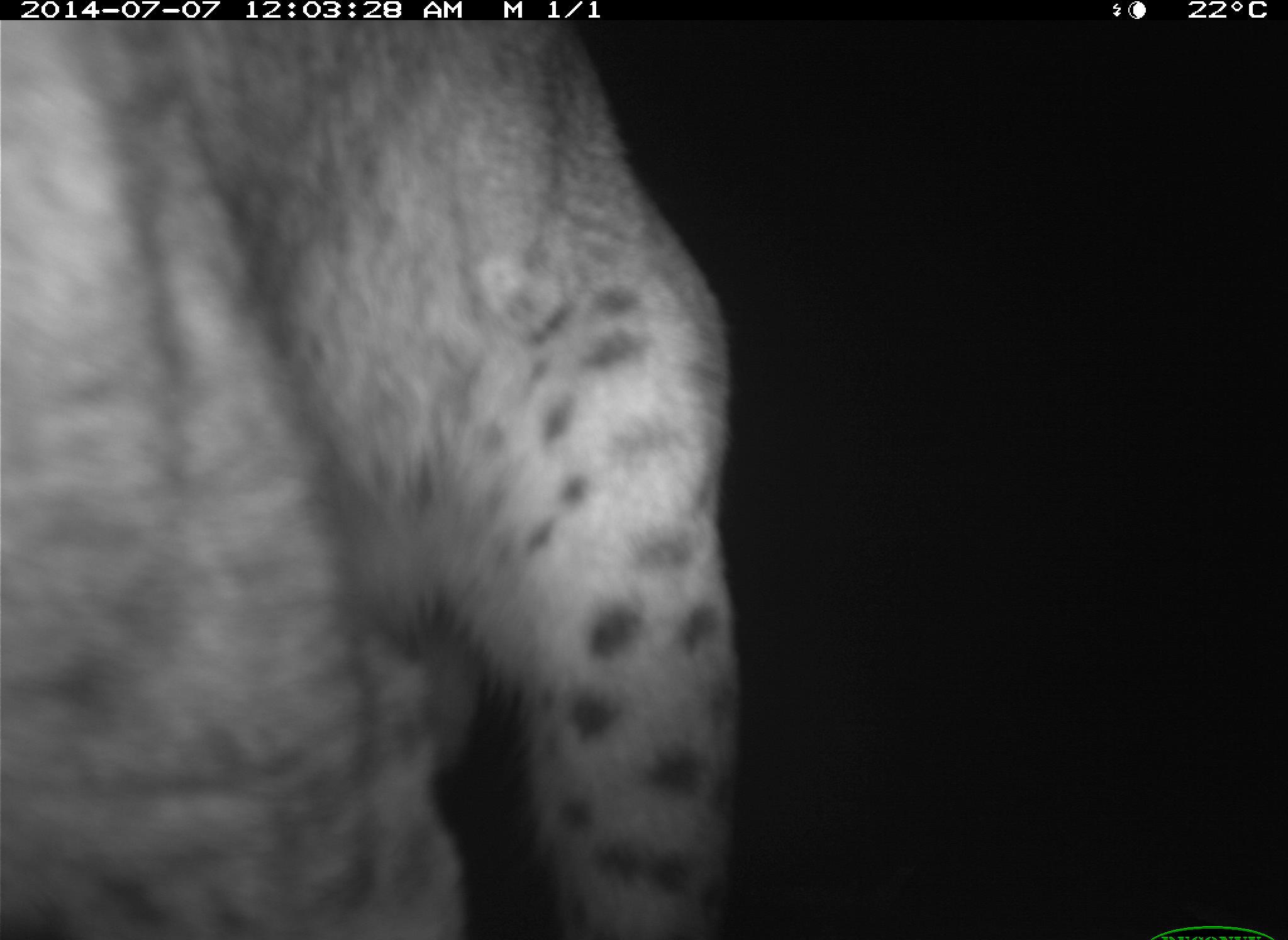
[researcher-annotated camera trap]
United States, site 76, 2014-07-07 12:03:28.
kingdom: Animalia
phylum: Chordata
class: Mammalia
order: Carnivora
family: Felidae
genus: Lynx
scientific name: Lynx rufus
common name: bobcat